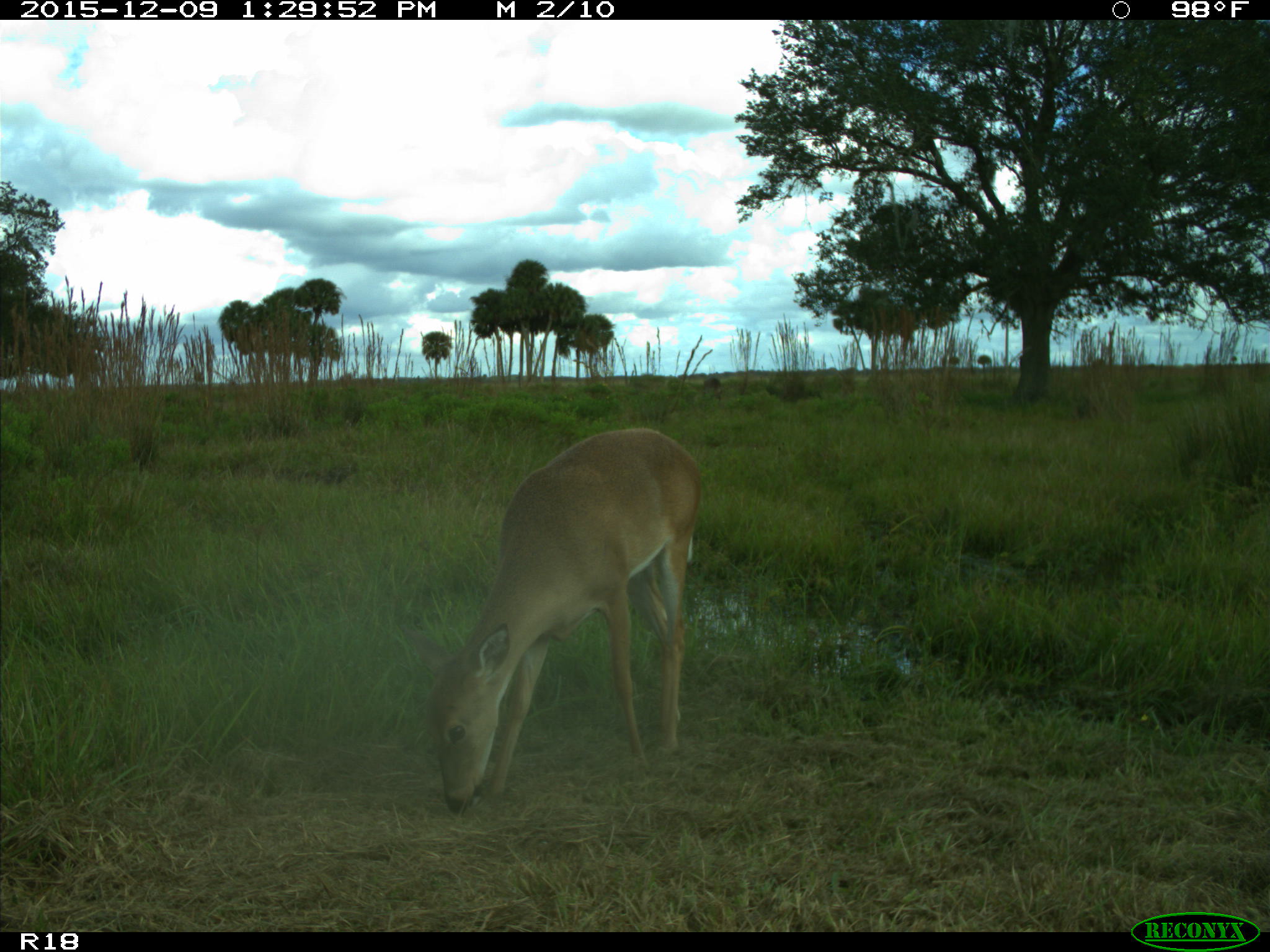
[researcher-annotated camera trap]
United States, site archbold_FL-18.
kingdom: Animalia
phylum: Chordata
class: Mammalia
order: Artiodactyla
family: Cervidae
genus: Odocoileus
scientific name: Odocoileus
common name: deer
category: unidentified deer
Unidentified deer (deer) (Odocoileus).